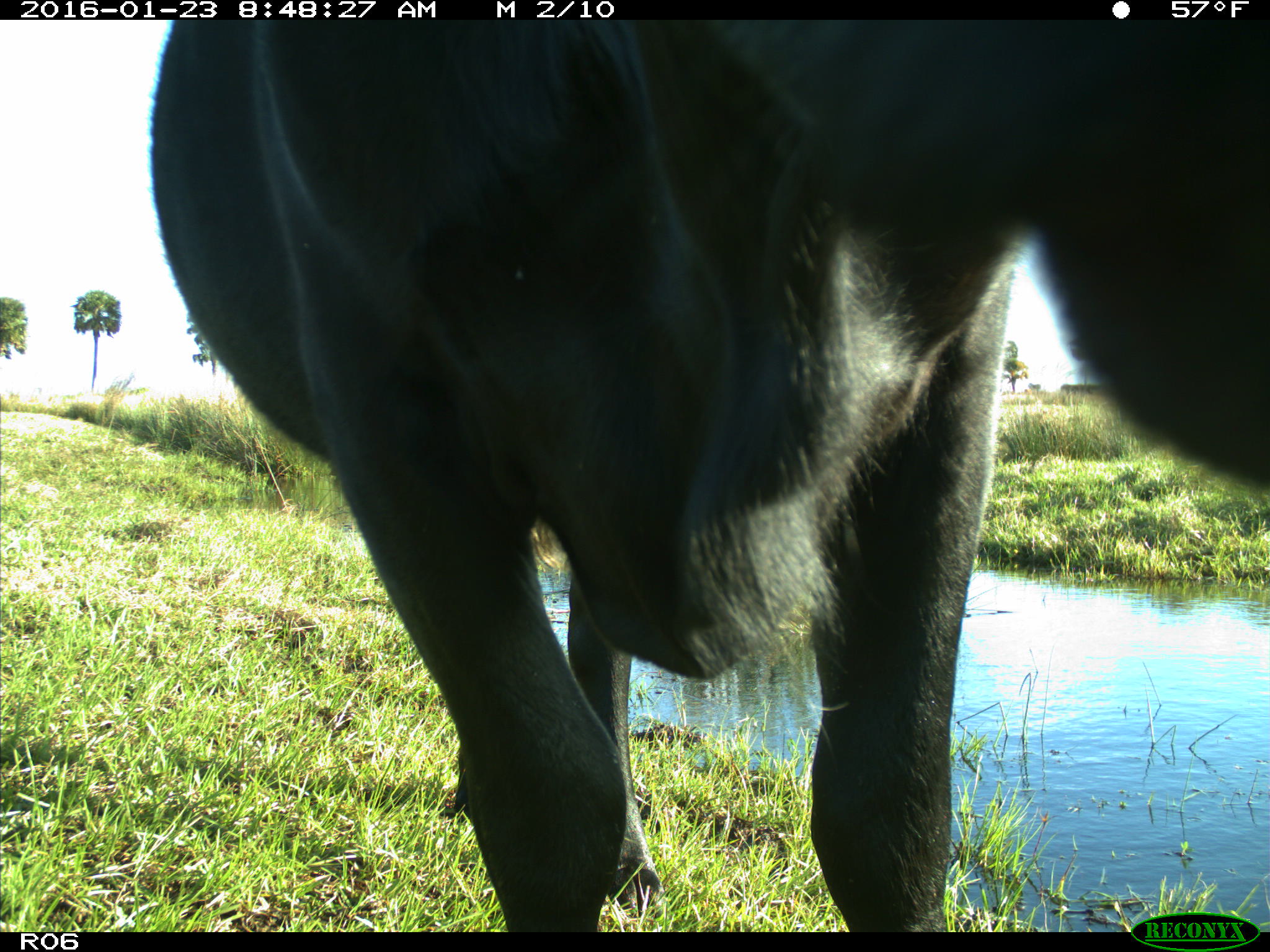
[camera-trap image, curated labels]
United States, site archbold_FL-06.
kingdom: Animalia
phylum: Chordata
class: Mammalia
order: Artiodactyla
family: Bovidae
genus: Bos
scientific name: Bos taurus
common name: domestic cow